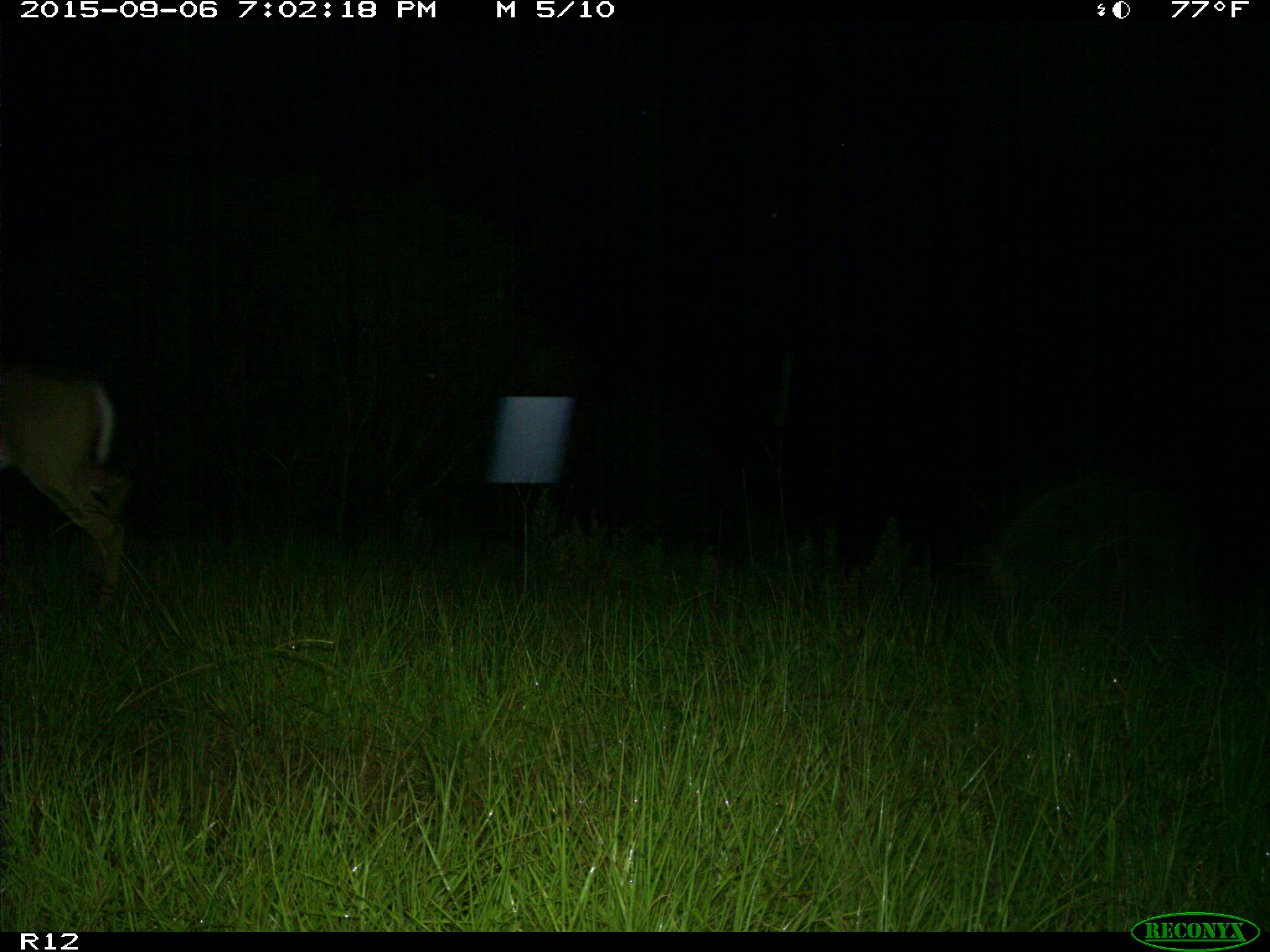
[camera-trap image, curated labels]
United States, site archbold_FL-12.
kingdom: Animalia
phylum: Chordata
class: Mammalia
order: Artiodactyla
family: Cervidae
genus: Odocoileus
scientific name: Odocoileus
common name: deer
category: unidentified deer